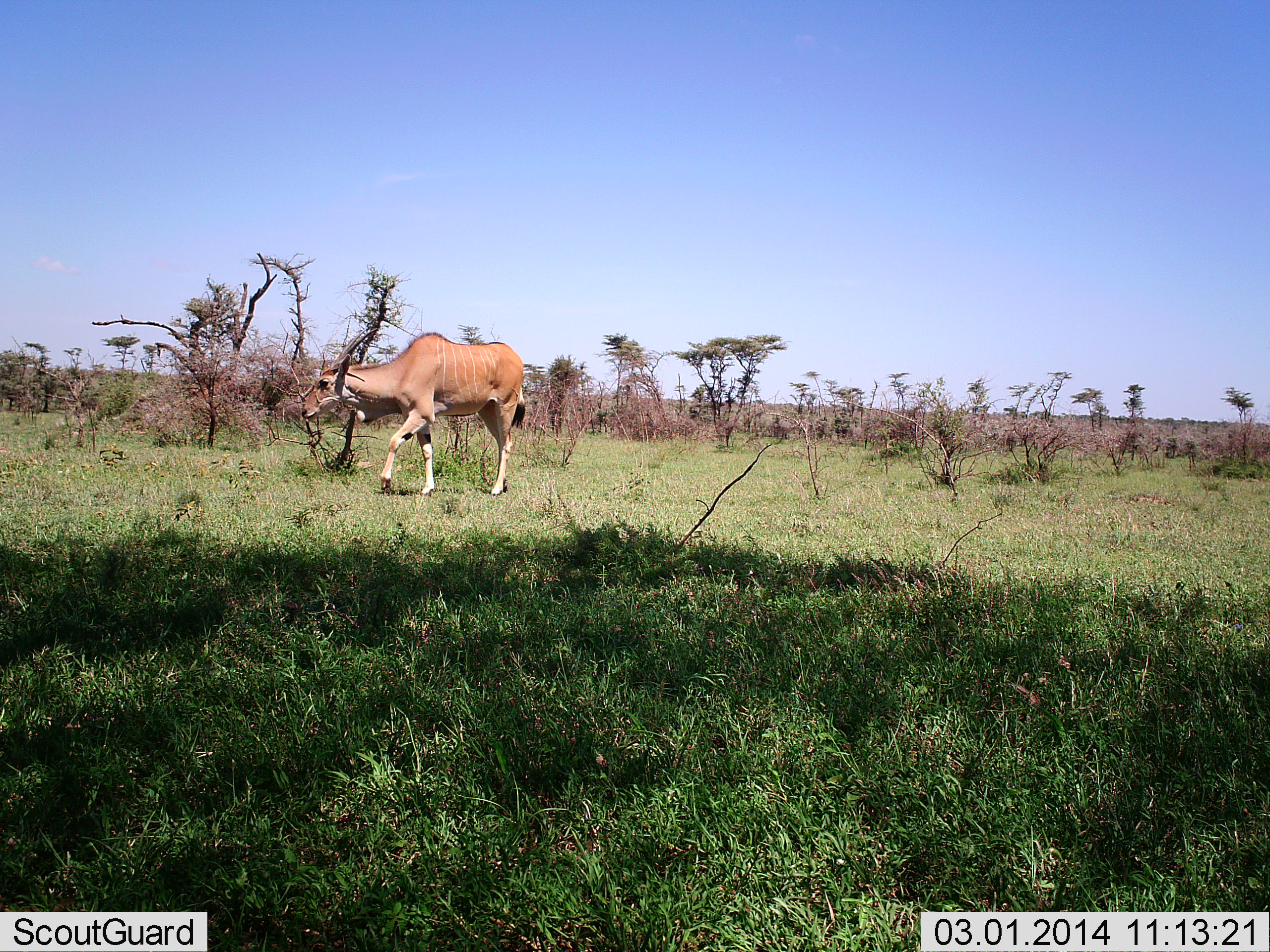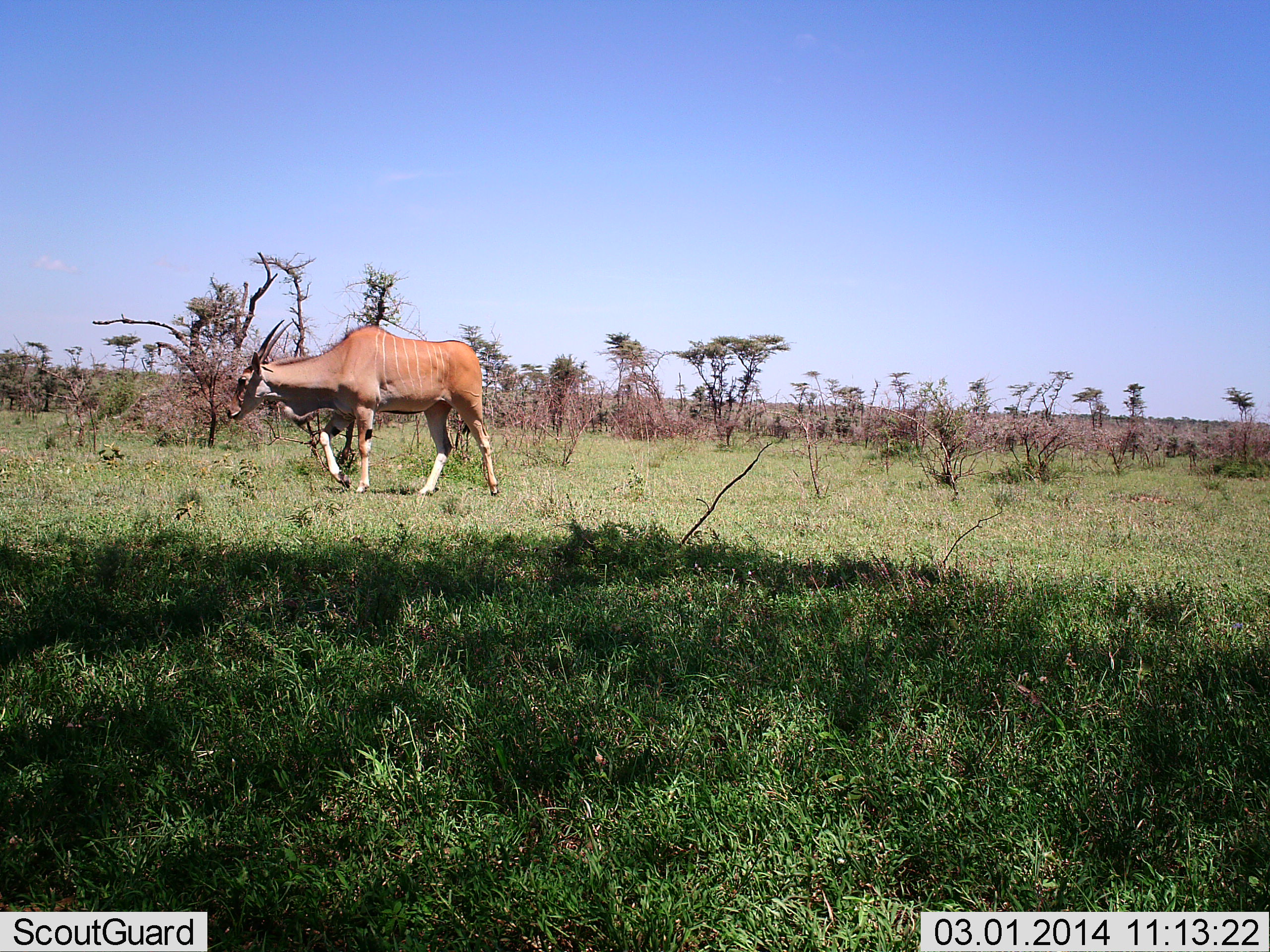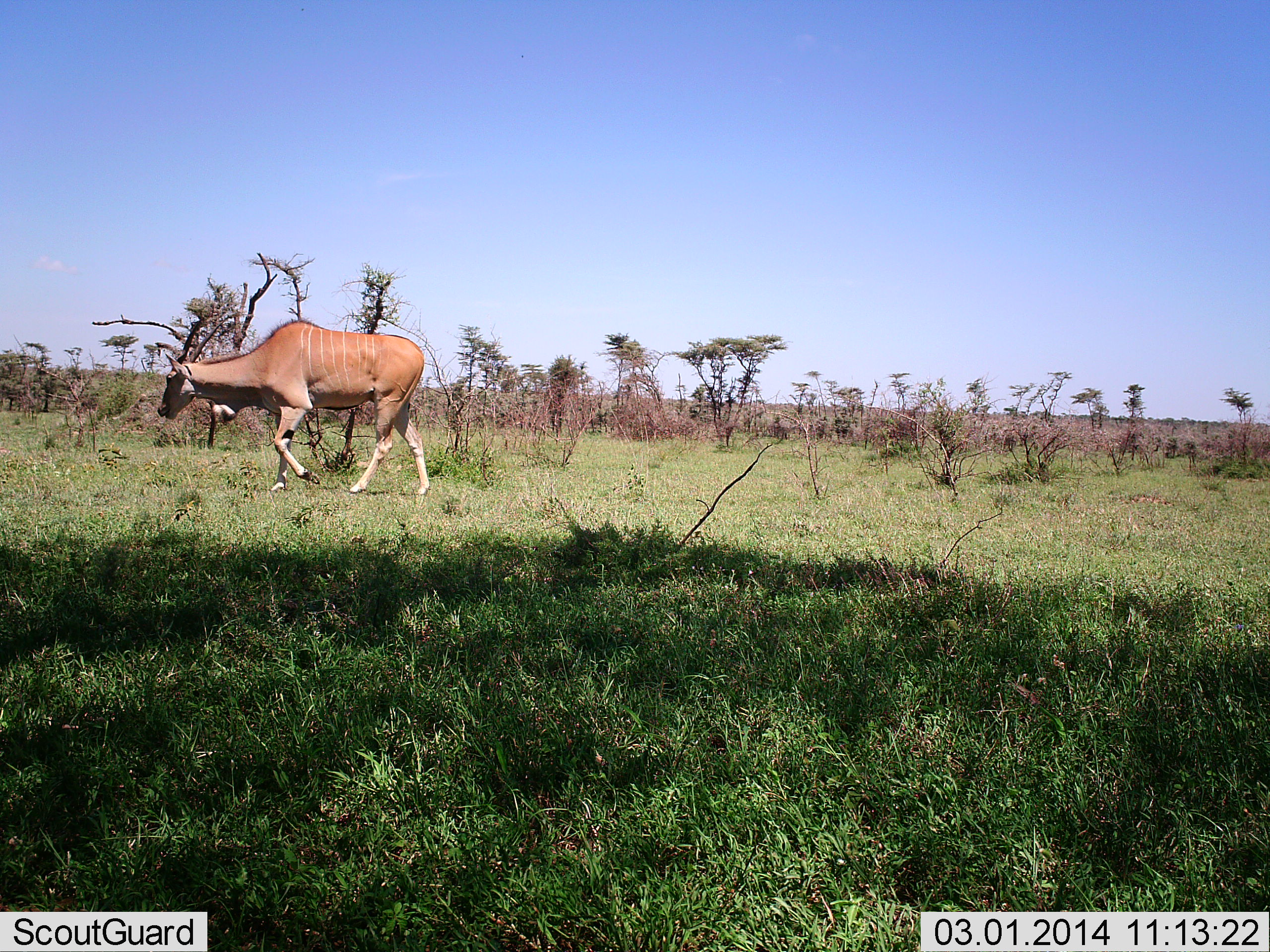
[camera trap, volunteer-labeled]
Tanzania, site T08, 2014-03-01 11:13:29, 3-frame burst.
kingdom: Animalia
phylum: Chordata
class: Mammalia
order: Artiodactyla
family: Bovidae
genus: Tragelaphus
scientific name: Tragelaphus oryx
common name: eland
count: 1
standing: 7%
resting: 0%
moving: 93%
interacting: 0%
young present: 0%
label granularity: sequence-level